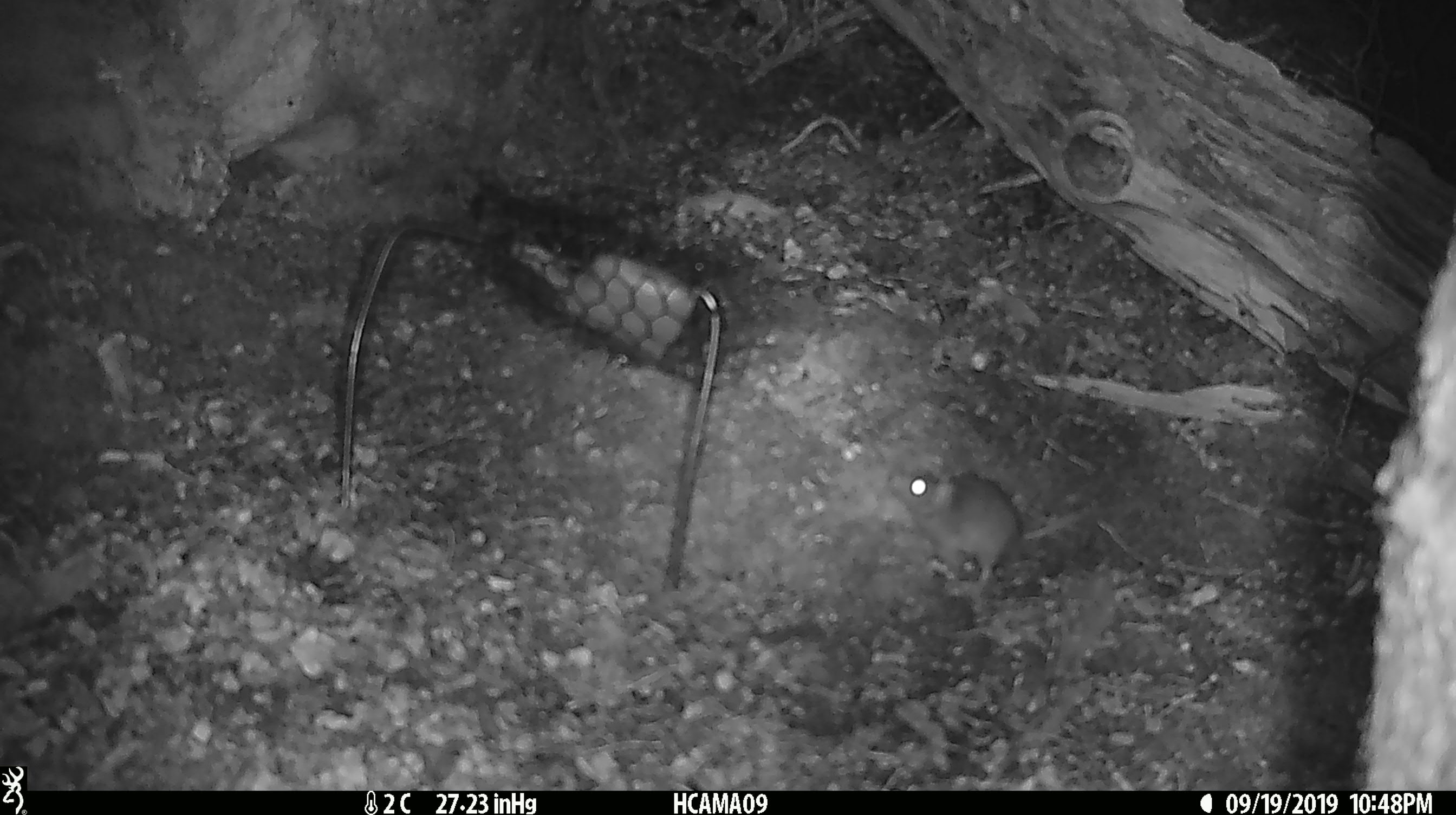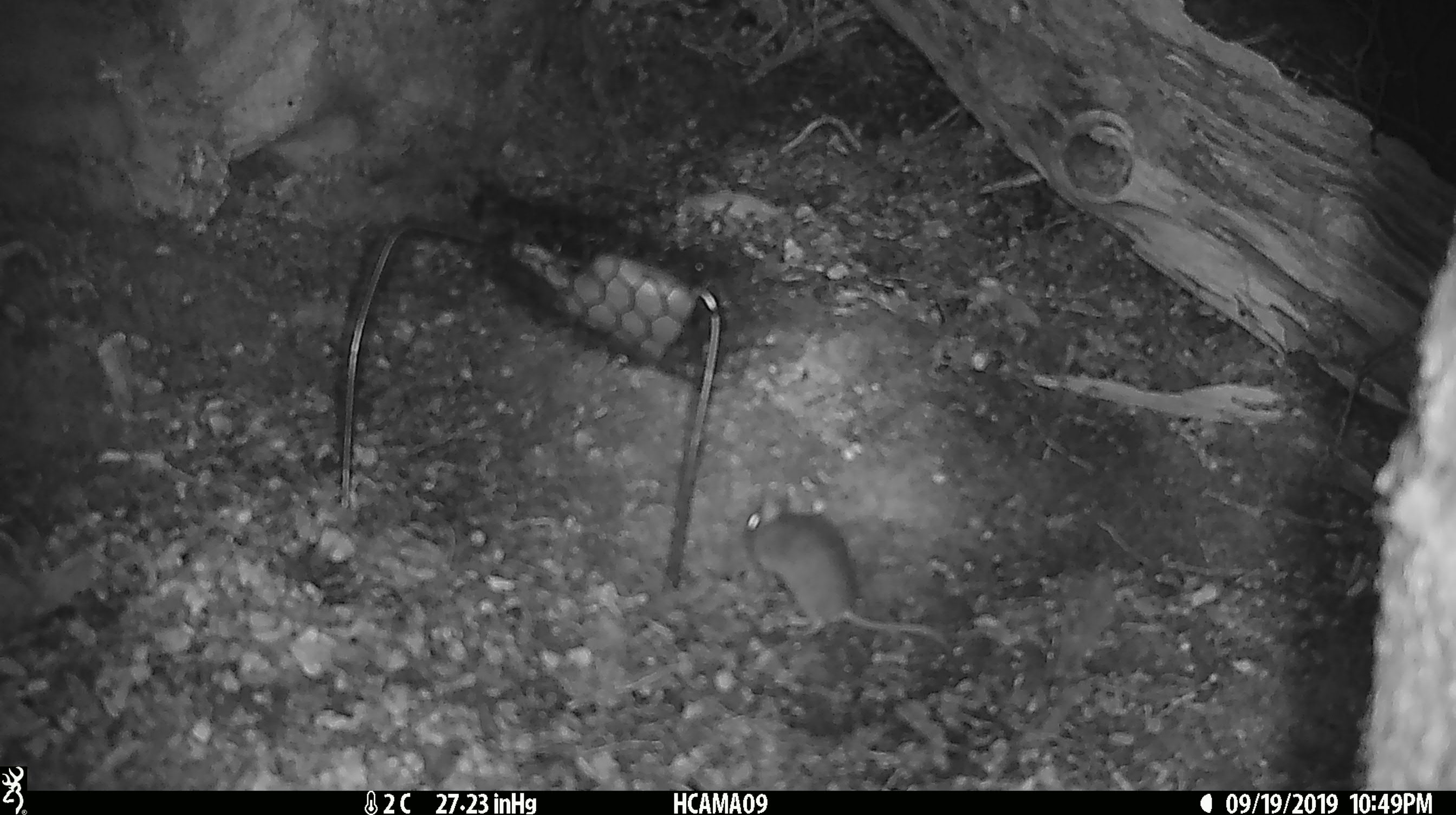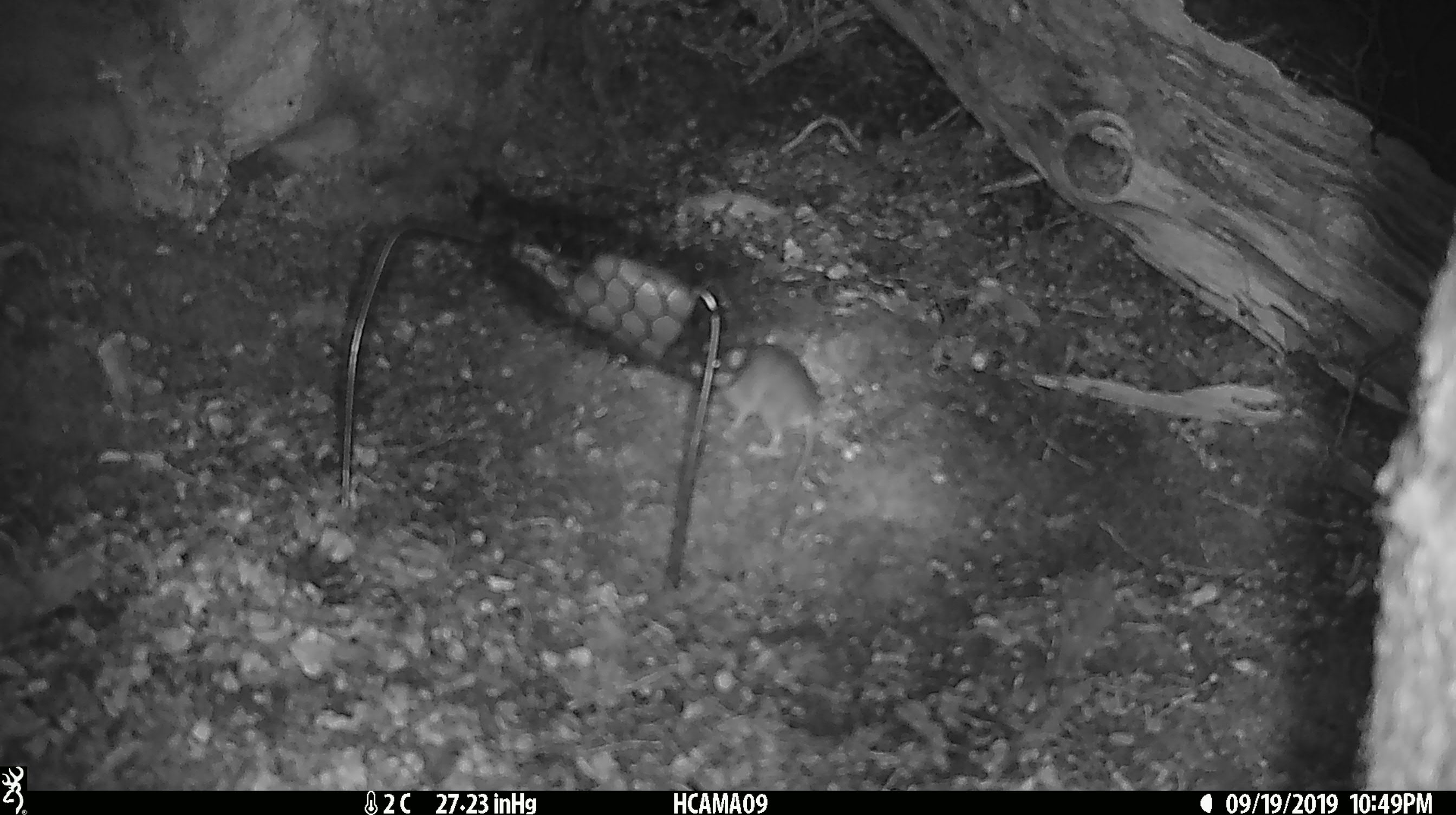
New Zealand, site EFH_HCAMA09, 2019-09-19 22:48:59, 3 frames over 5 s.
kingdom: Animalia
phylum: Chordata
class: Mammalia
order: Rodentia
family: Muridae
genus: Mus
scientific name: Mus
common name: mouse